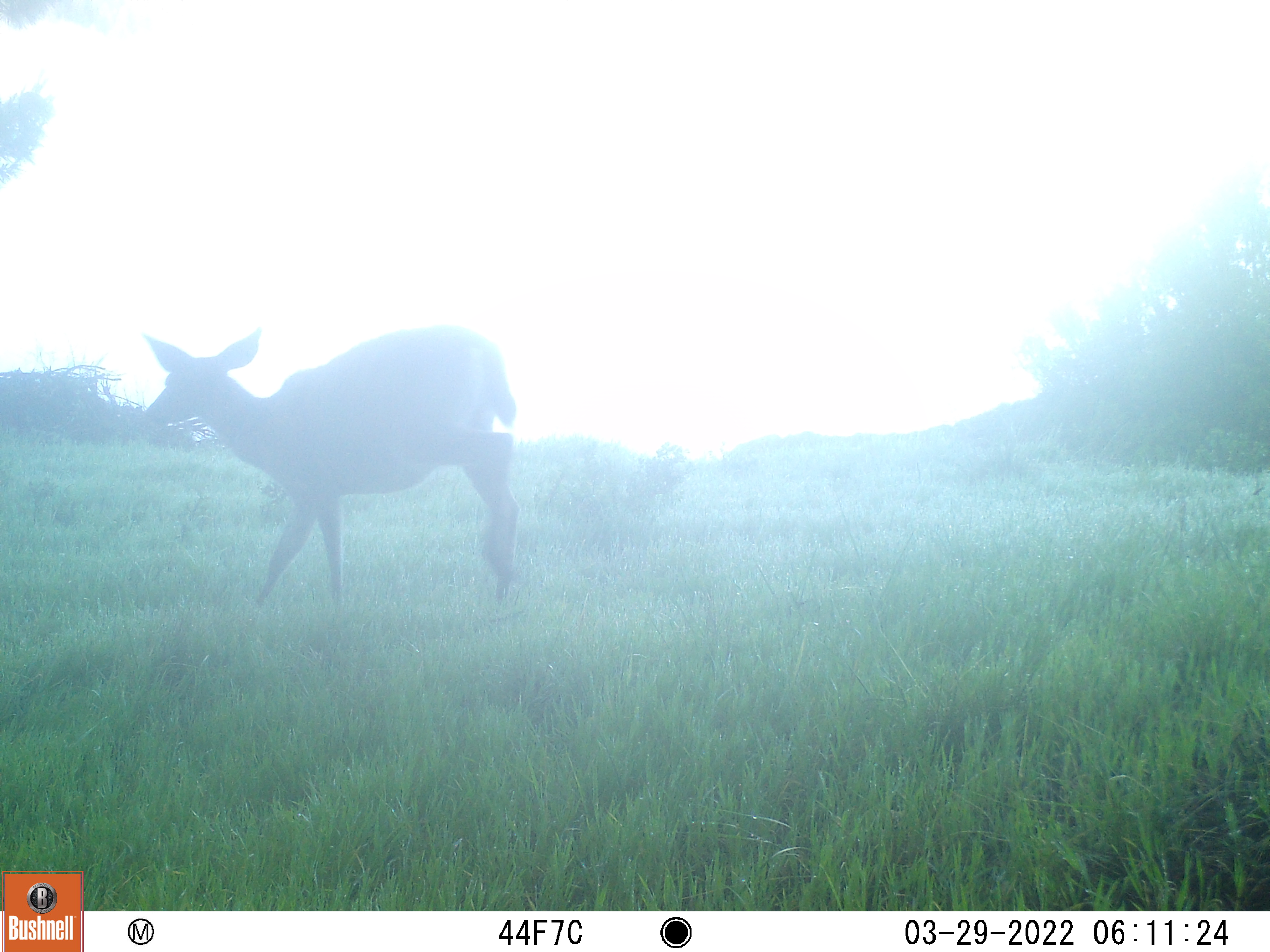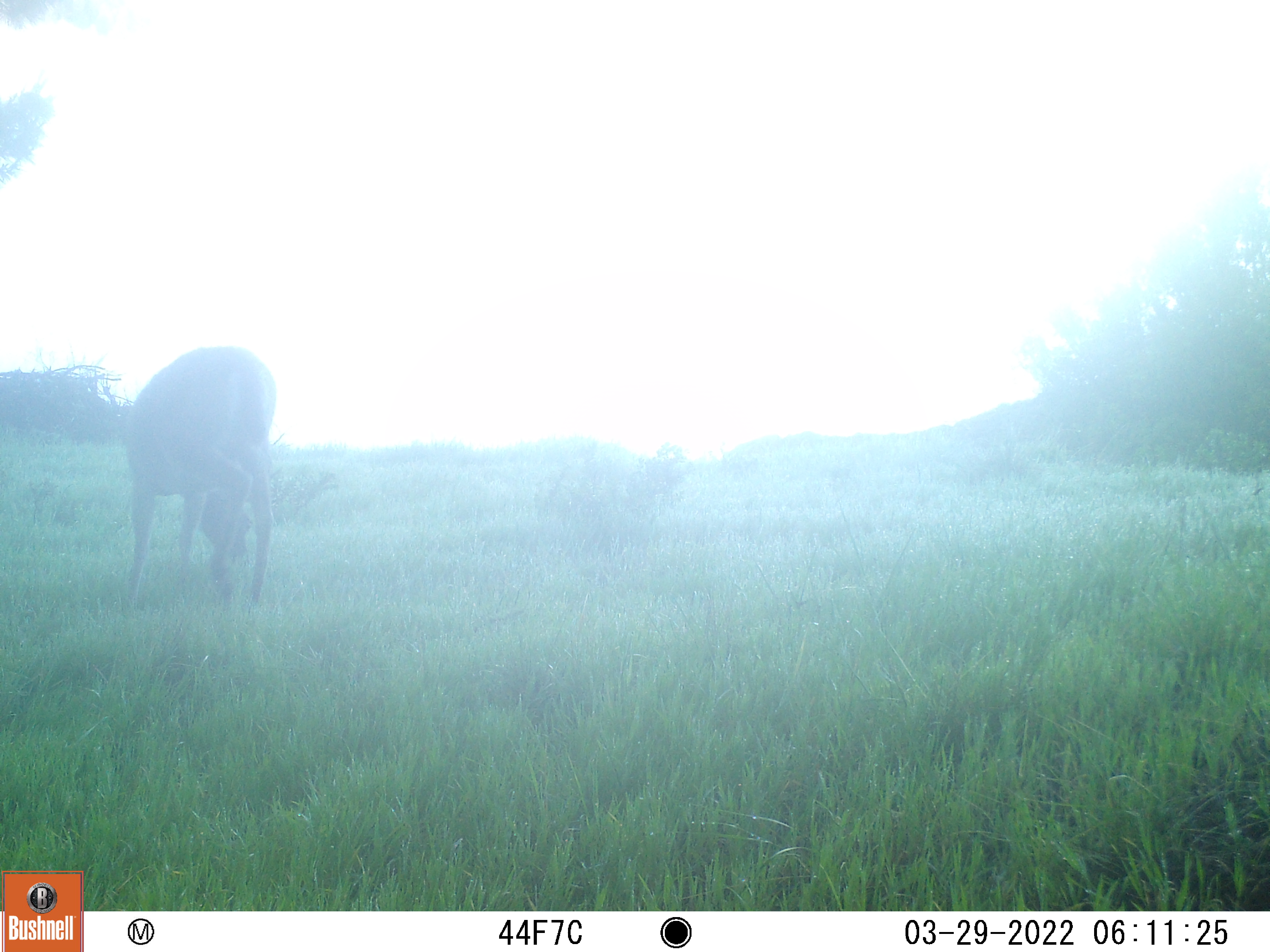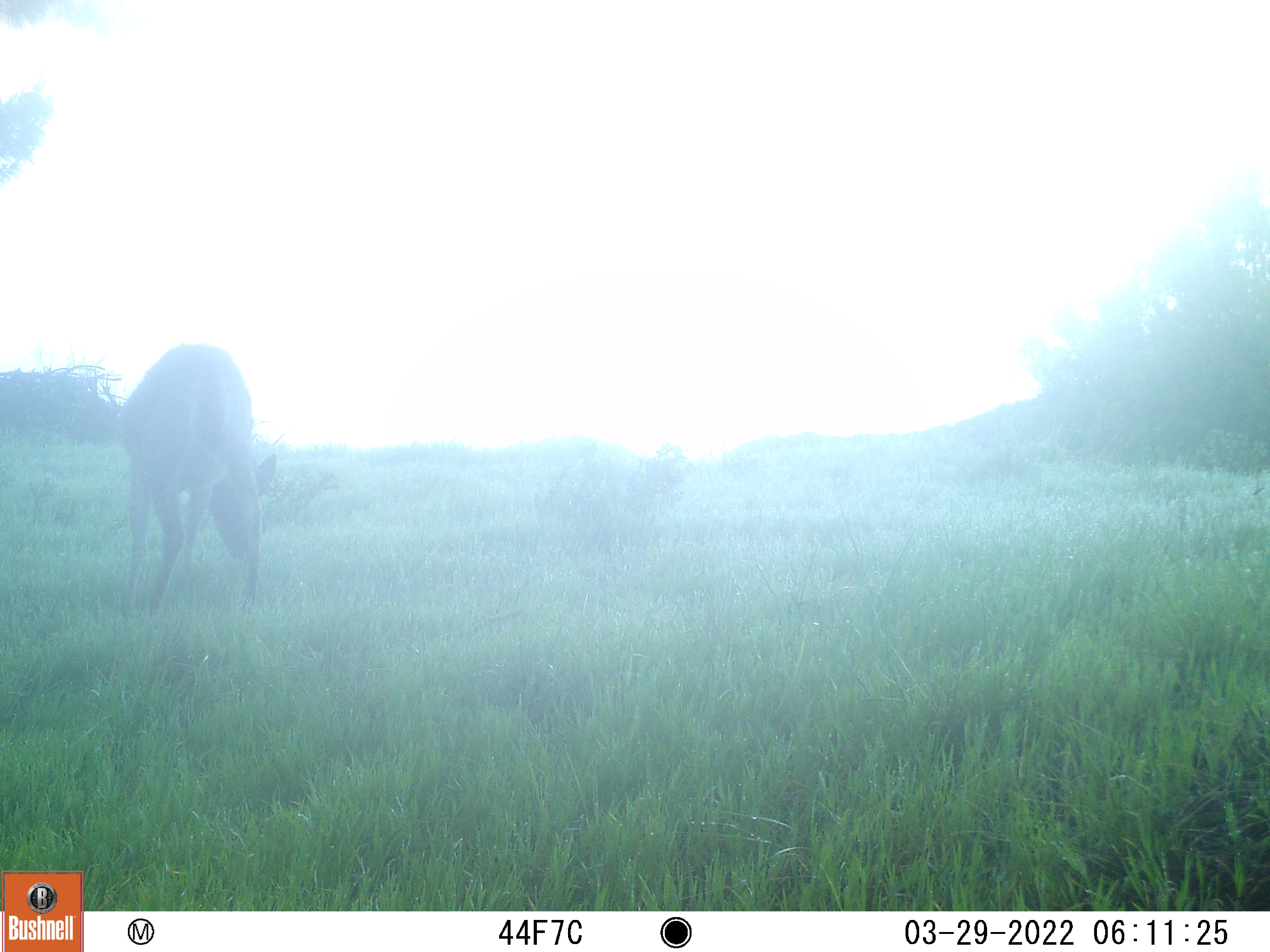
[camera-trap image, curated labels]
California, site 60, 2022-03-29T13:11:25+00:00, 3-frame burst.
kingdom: Animalia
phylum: Chordata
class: Mammalia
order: Artiodactyla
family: Cervidae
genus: Odocoileus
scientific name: Odocoileus hemionus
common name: mule deer